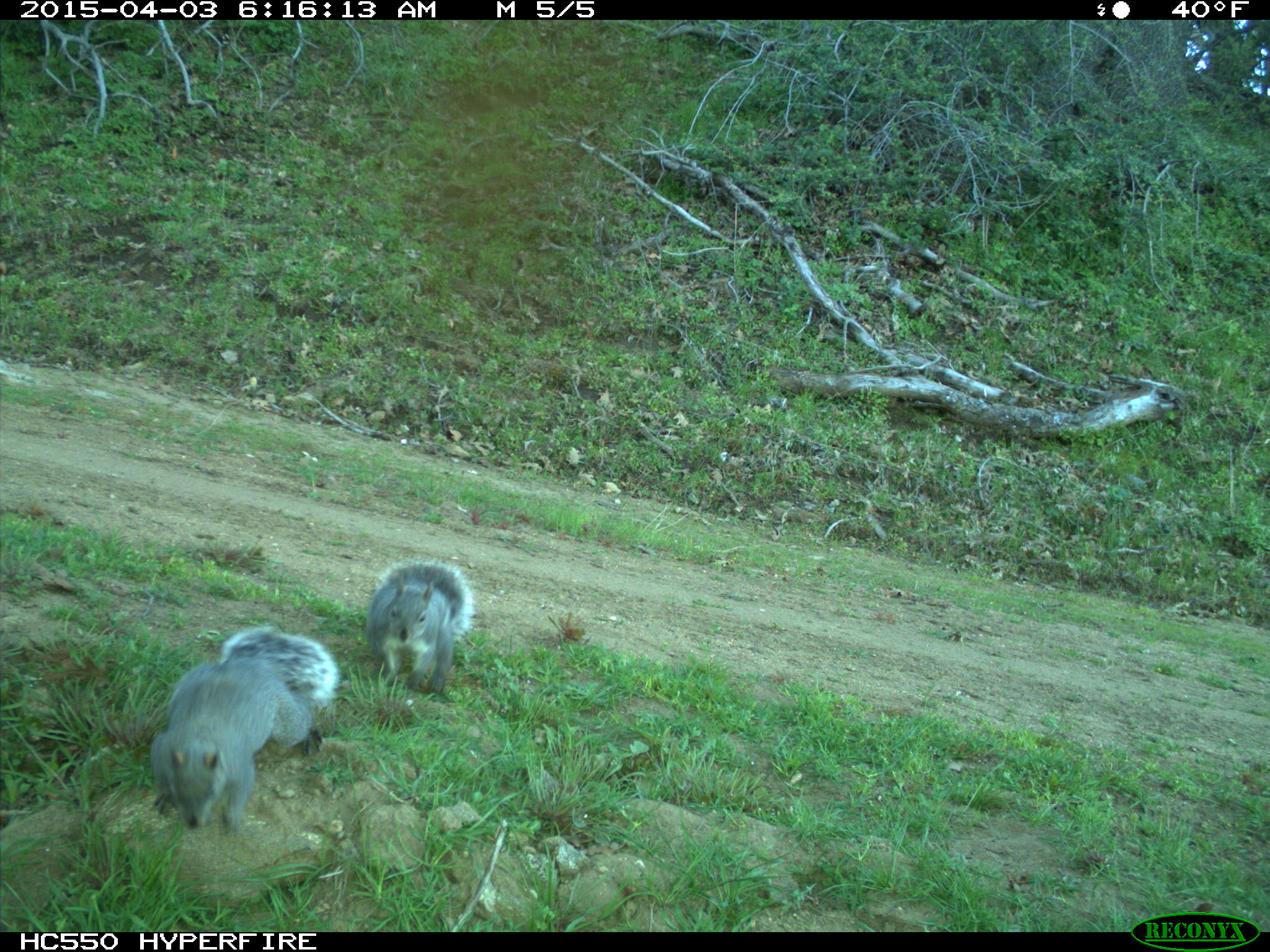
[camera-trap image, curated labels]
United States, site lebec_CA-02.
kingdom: Animalia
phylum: Chordata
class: Mammalia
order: Rodentia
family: Sciuridae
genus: Sciurus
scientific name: Sciurus carolinensis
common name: eastern gray squirrel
Sciurus carolinensis (eastern gray squirrel).